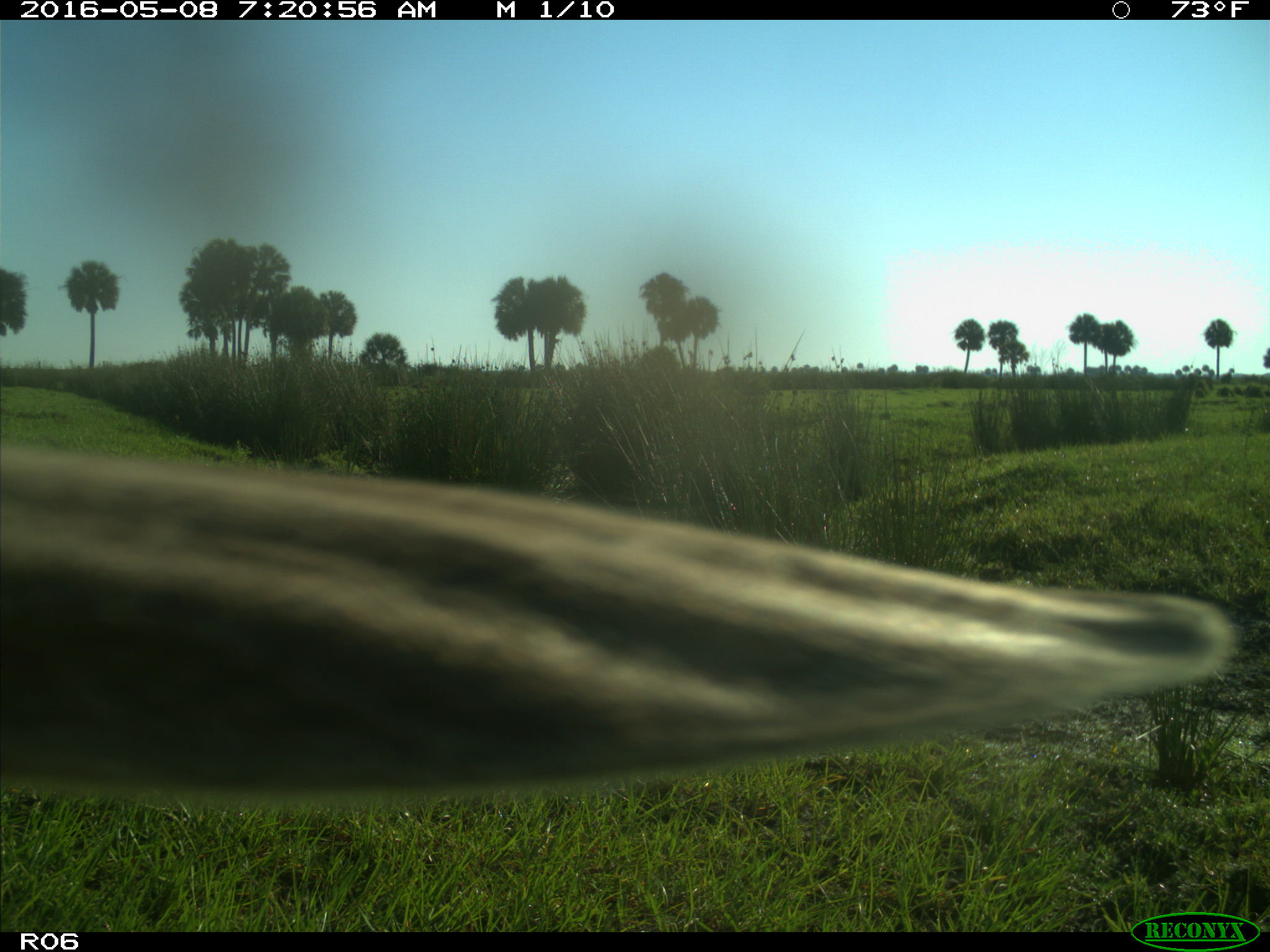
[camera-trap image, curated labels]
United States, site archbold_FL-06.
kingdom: Animalia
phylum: Chordata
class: Mammalia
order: Artiodactyla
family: Bovidae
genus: Bos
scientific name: Bos taurus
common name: domestic cow